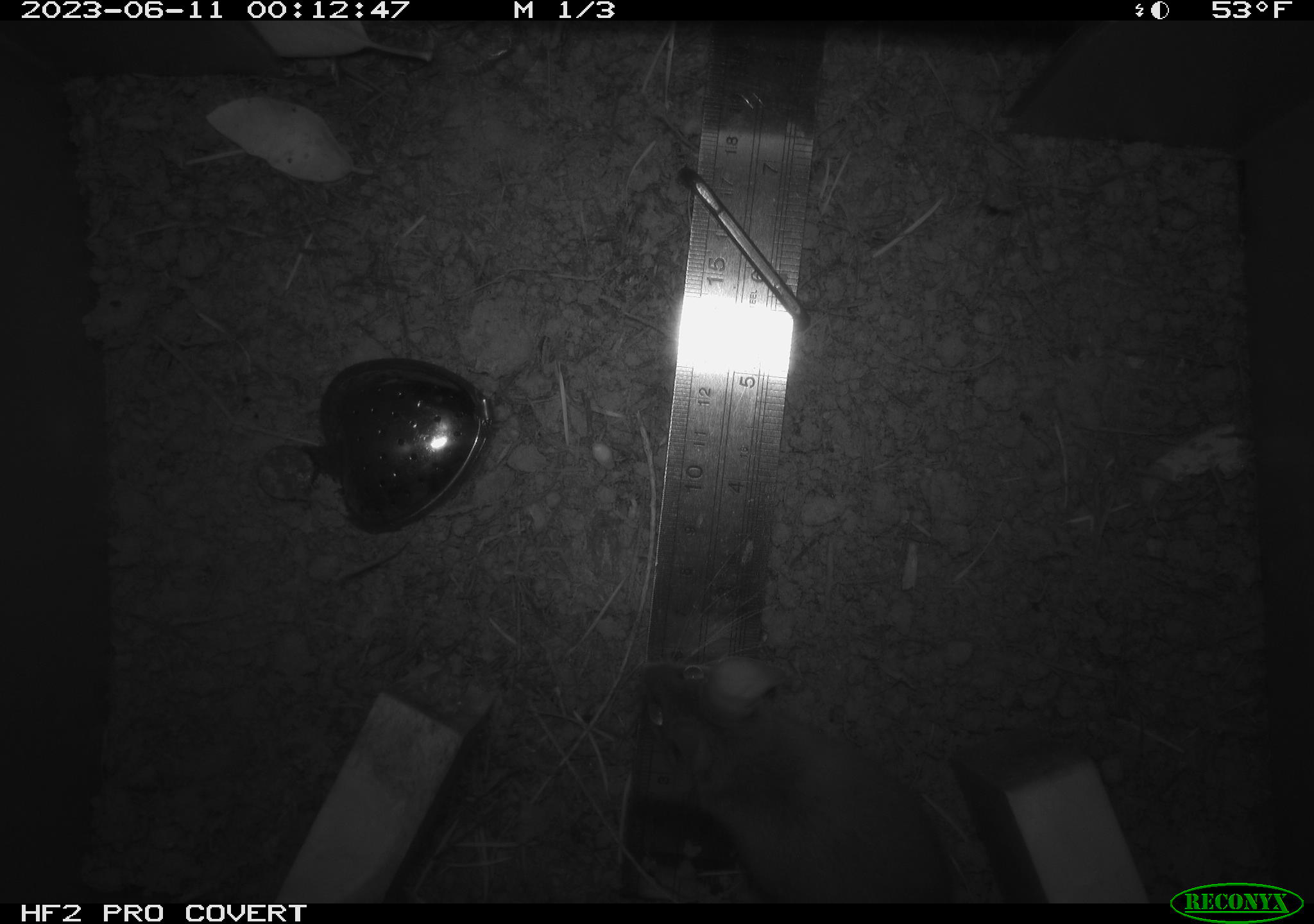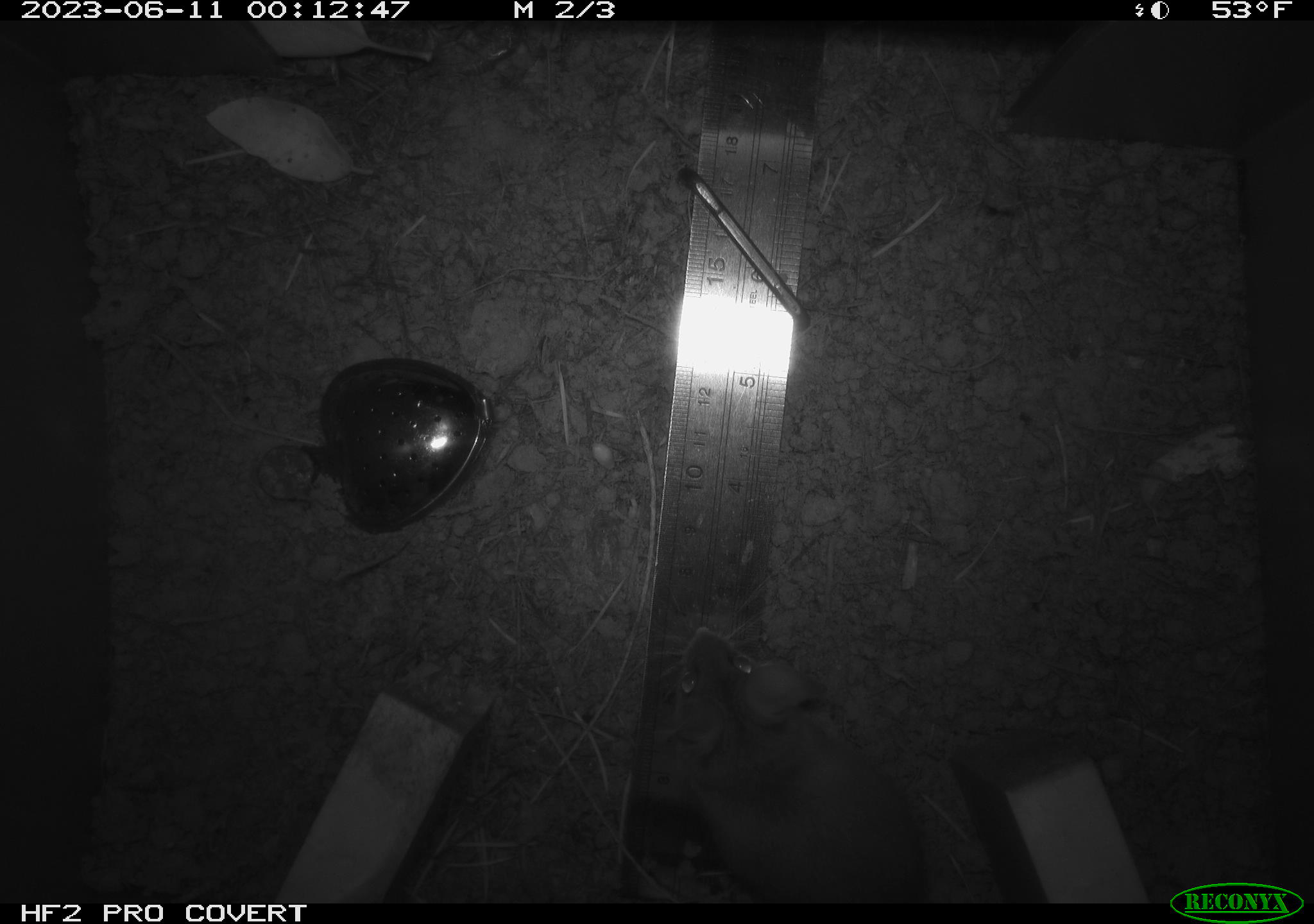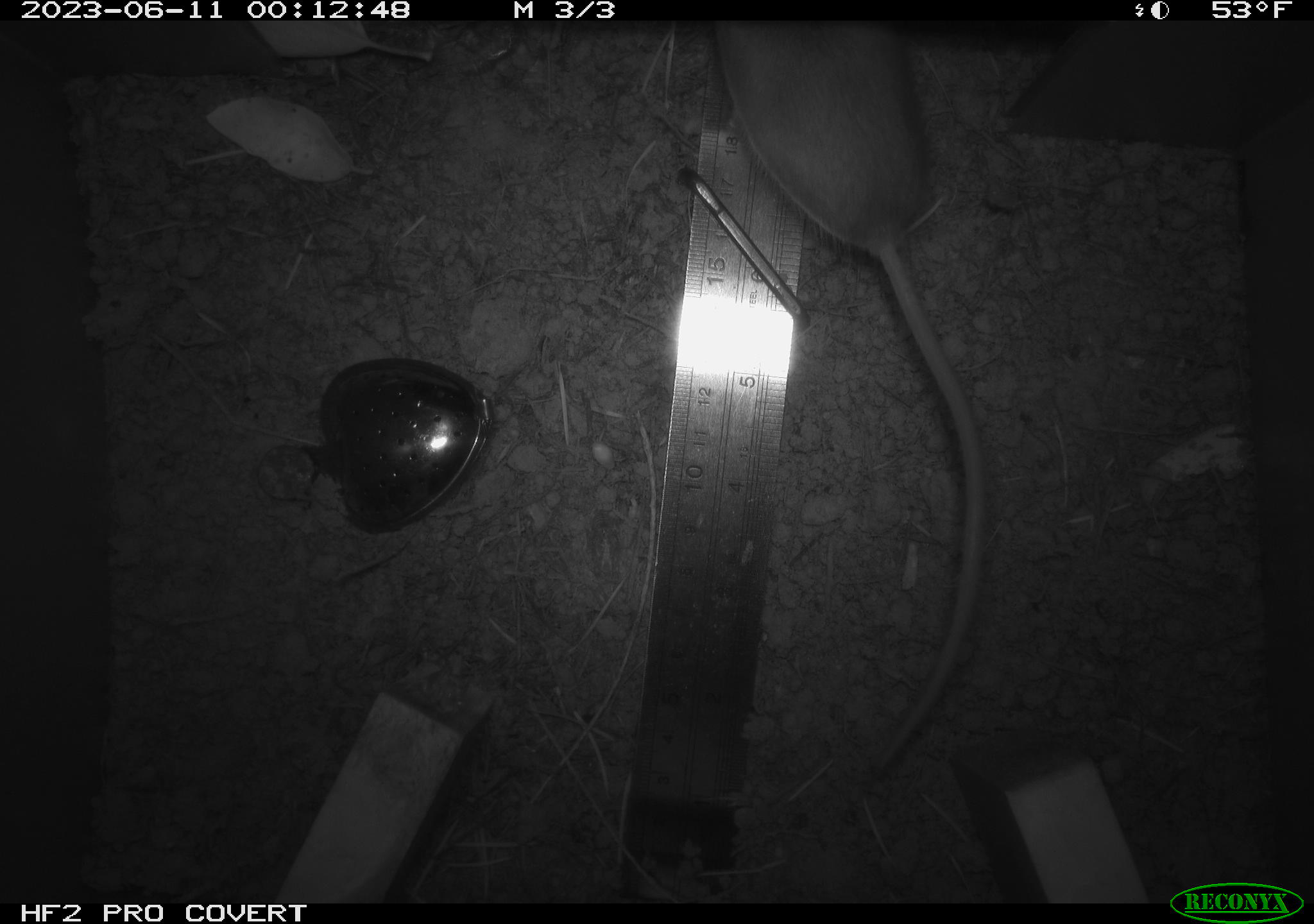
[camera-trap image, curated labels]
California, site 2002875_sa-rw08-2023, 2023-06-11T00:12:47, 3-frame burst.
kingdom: Animalia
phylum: Chordata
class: Mammalia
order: Rodentia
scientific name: Rodentia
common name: mouse species